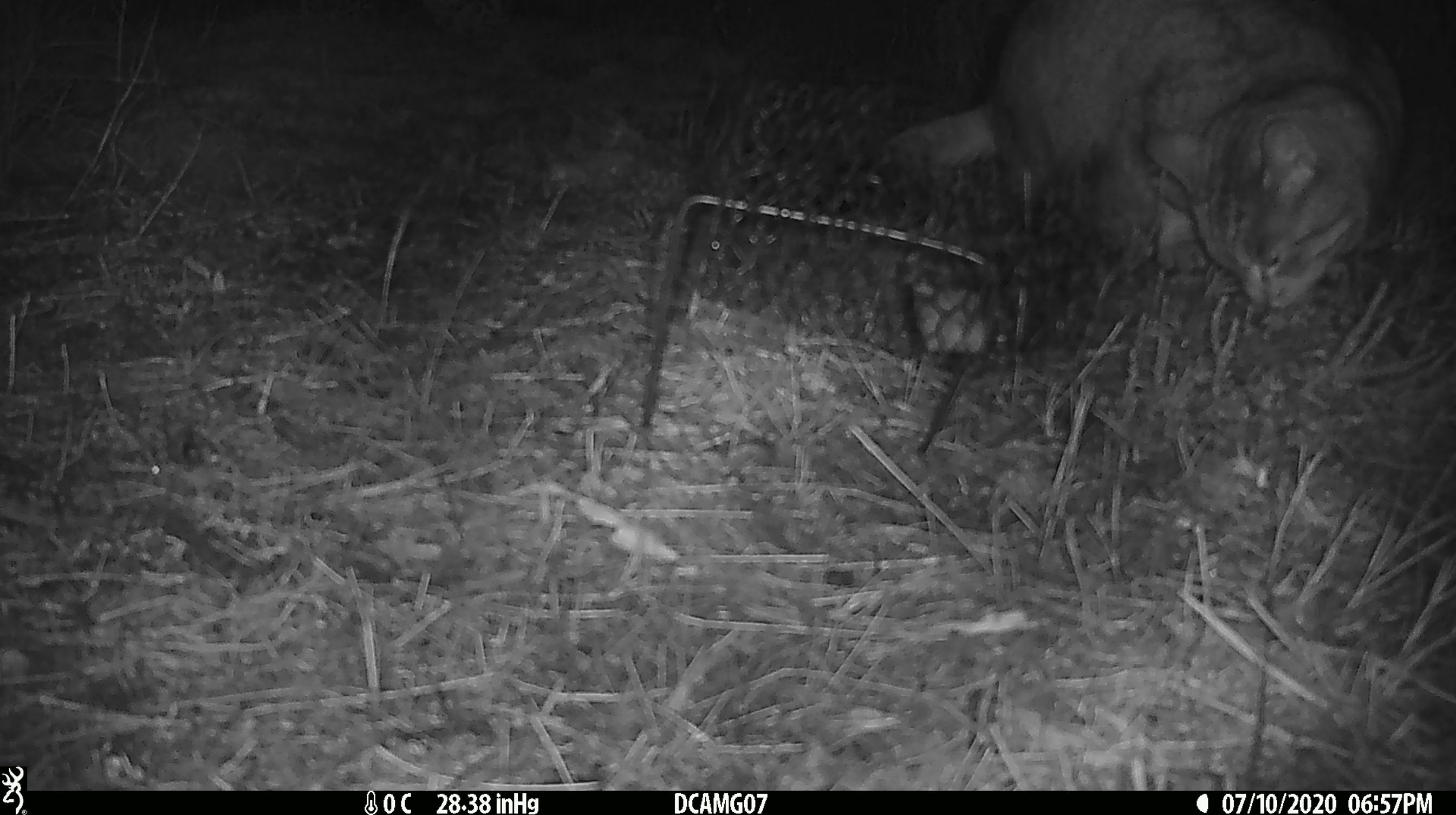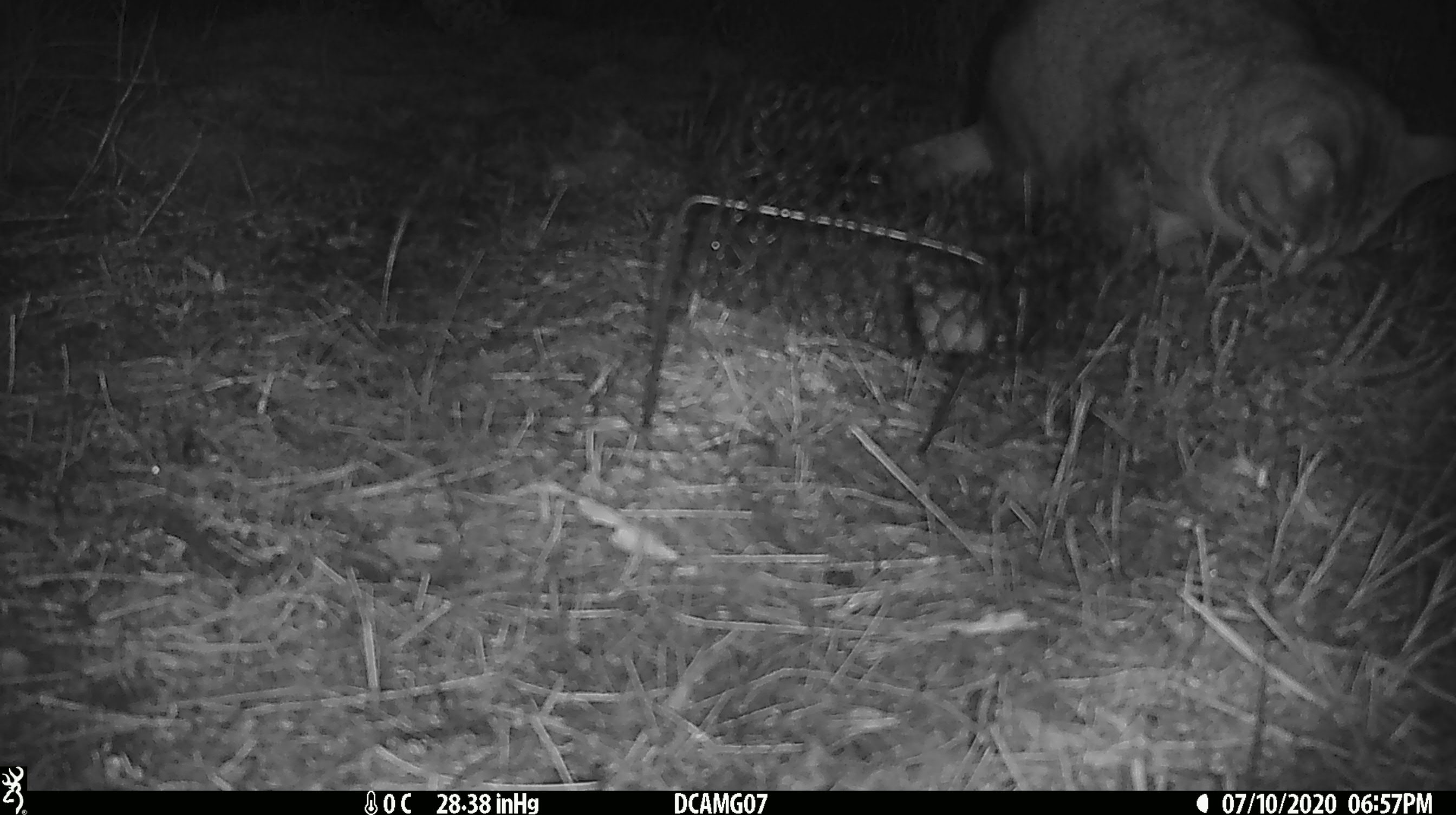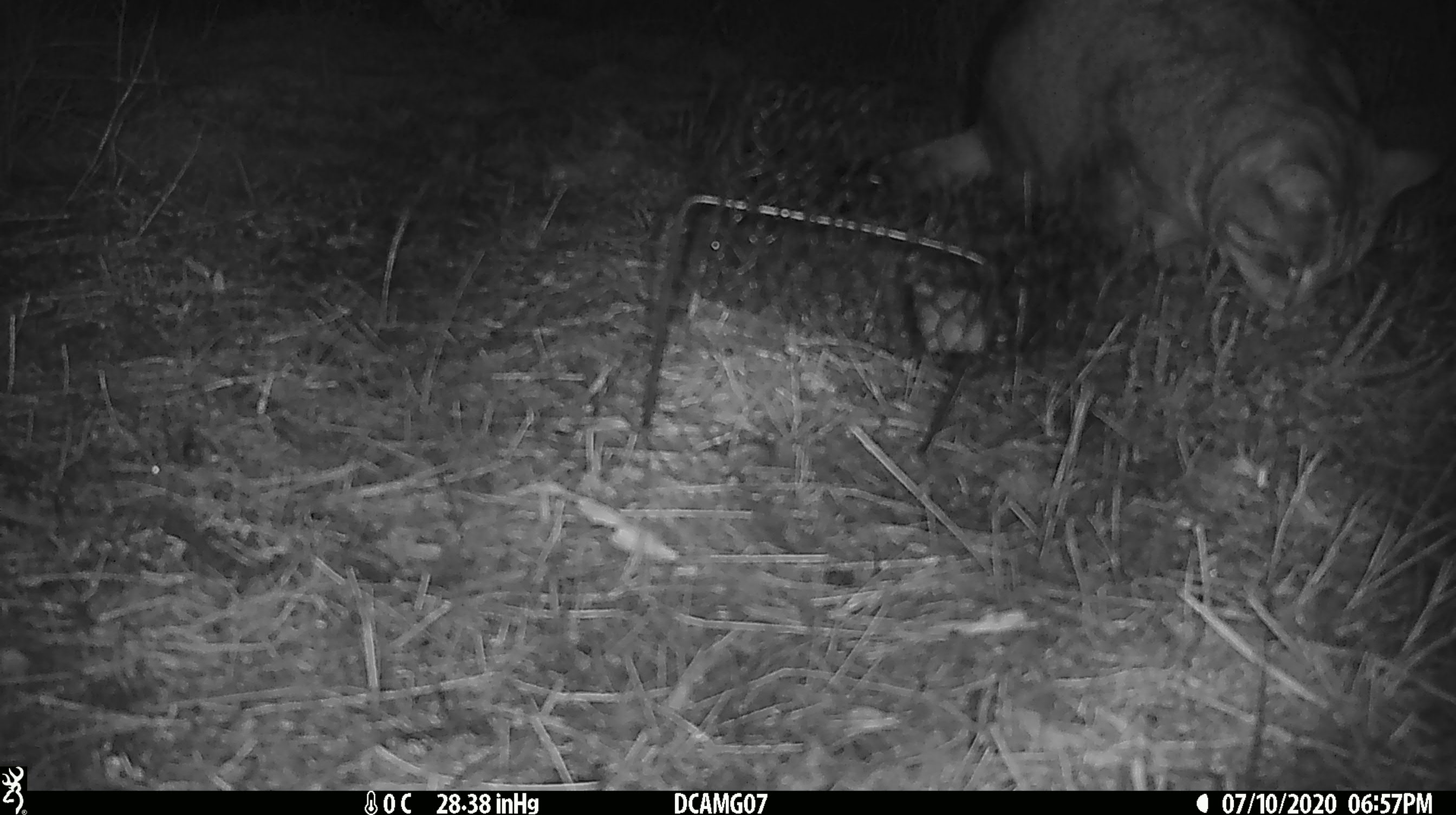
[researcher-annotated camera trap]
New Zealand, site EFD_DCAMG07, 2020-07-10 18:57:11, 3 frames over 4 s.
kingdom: Animalia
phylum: Chordata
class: Mammalia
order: Carnivora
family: Felidae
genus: Felis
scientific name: Felis catus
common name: domestic cat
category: cat